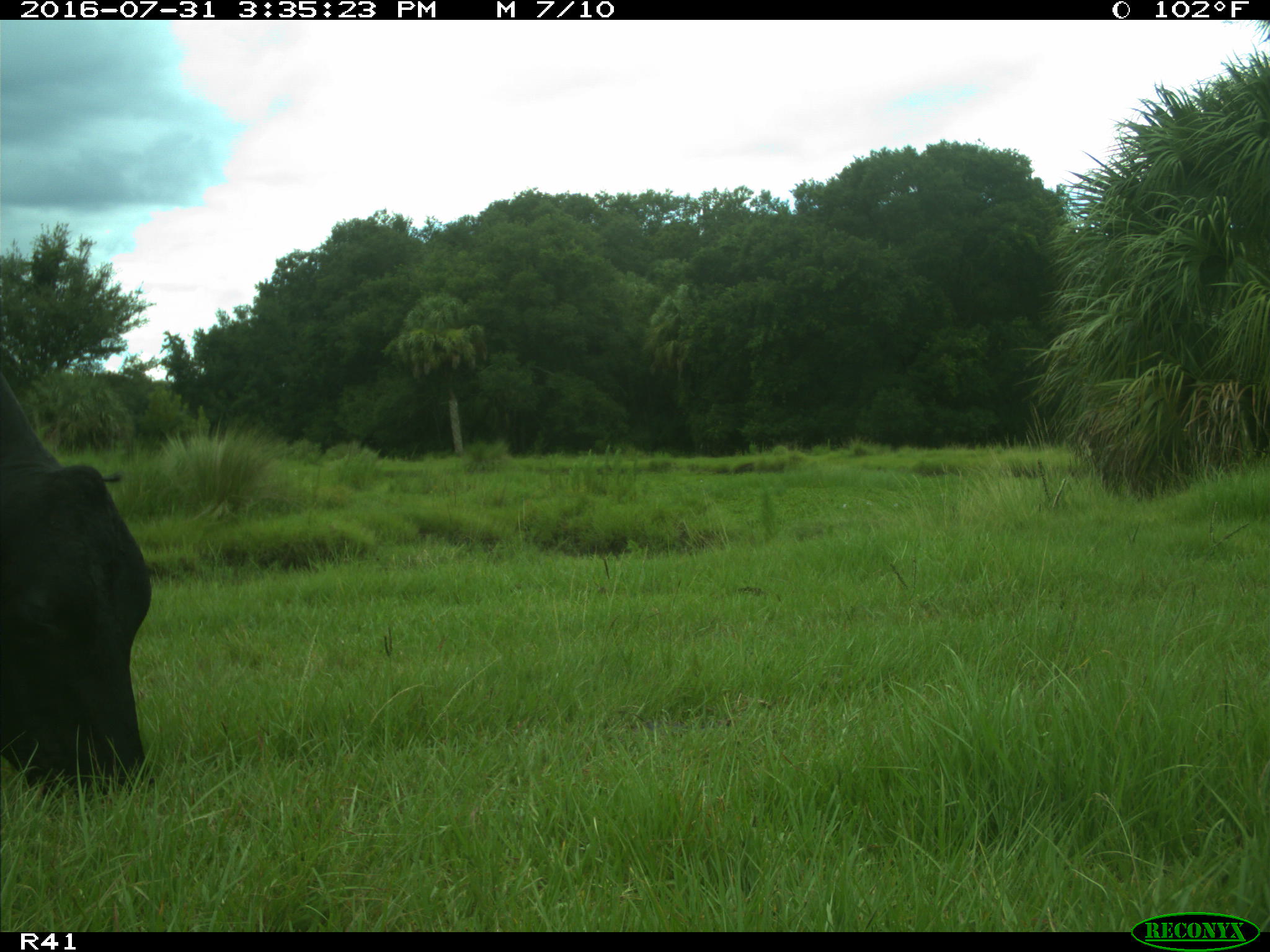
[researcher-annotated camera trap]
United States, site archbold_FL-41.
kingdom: Animalia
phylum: Chordata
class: Mammalia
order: Artiodactyla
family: Bovidae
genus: Bos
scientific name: Bos taurus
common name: domestic cow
Bos taurus (domestic cow).